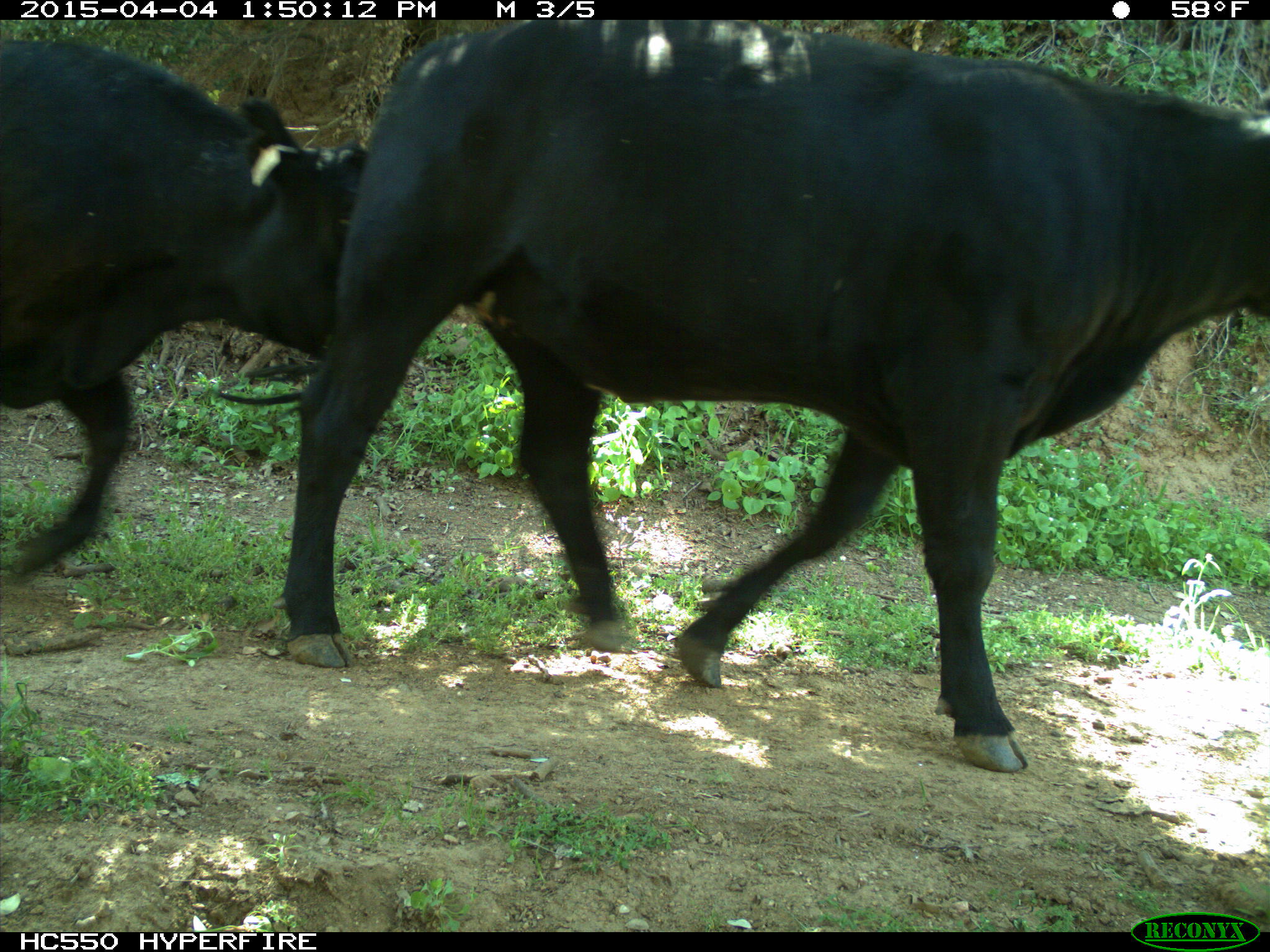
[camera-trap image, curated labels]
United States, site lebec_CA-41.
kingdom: Animalia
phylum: Chordata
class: Mammalia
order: Artiodactyla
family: Bovidae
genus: Bos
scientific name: Bos taurus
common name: domestic cow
Bos taurus (domestic cow).